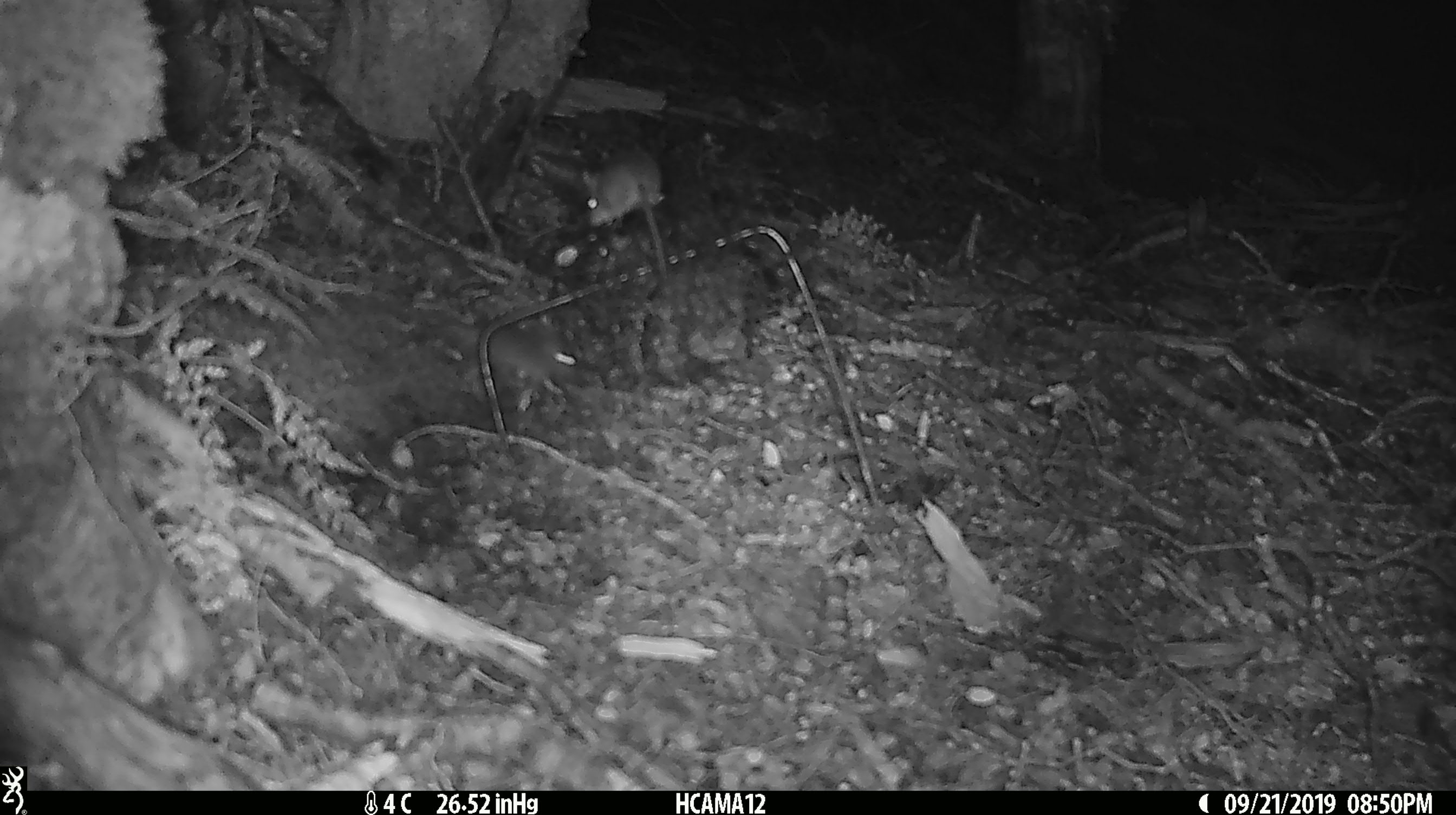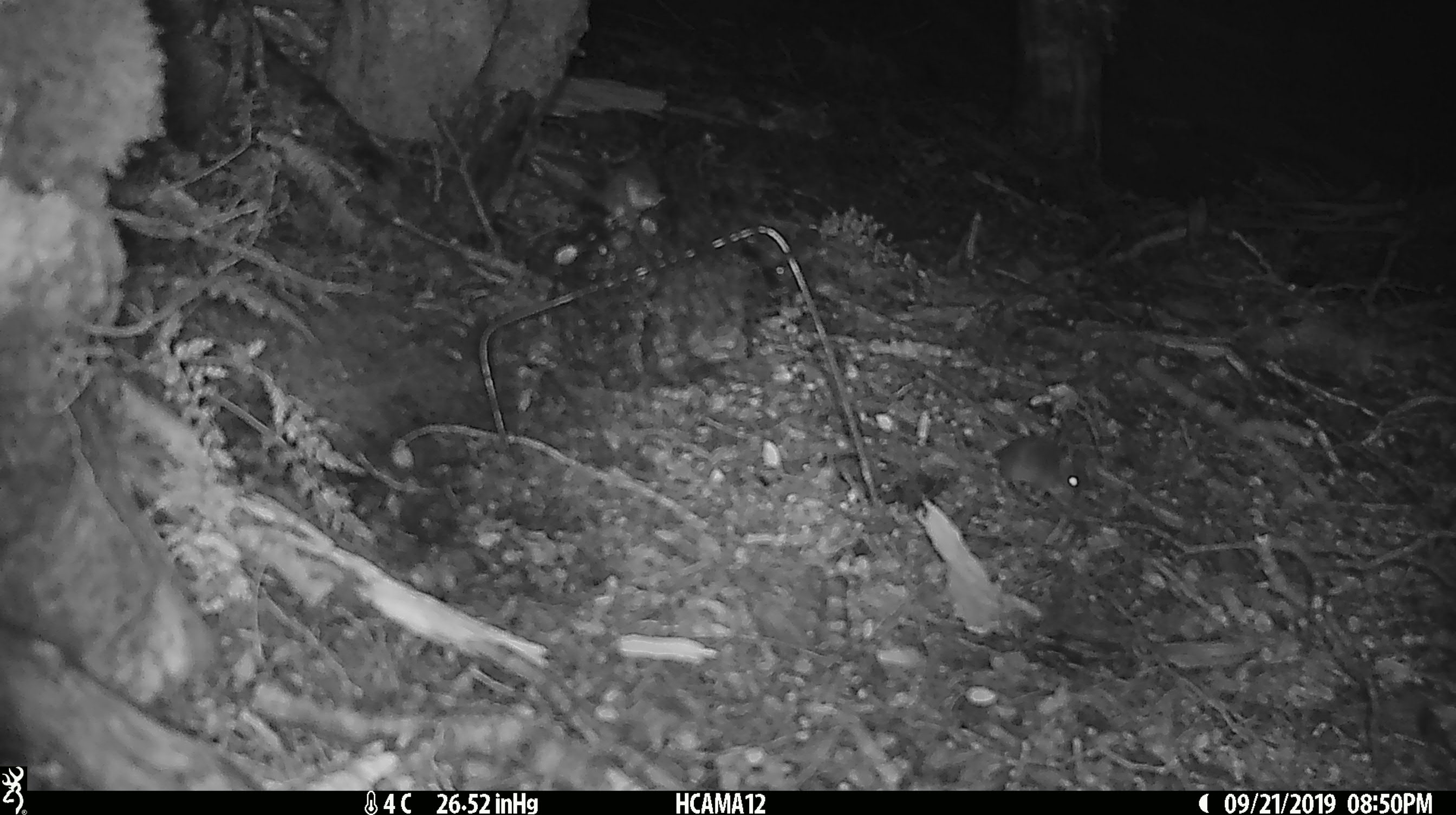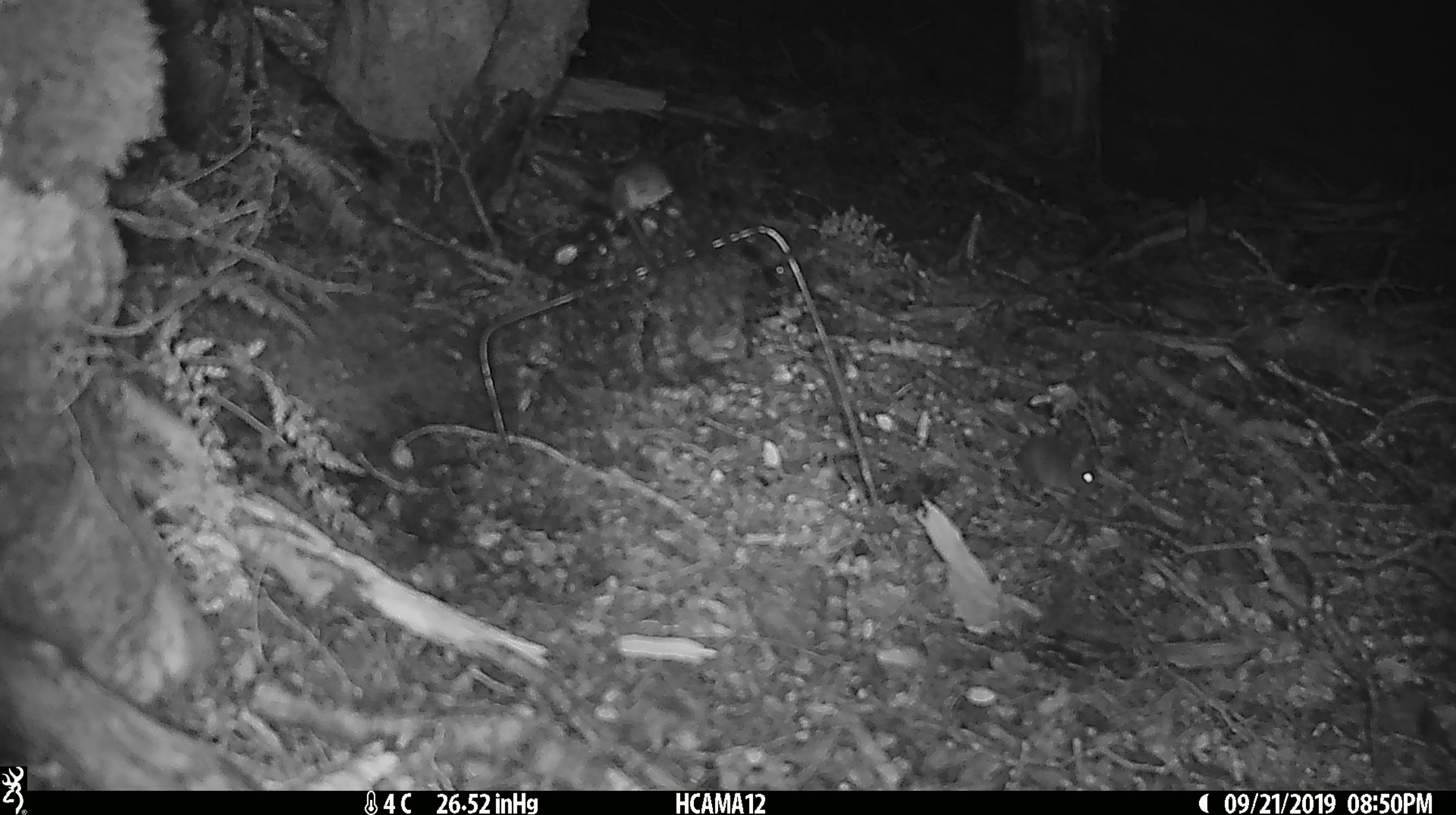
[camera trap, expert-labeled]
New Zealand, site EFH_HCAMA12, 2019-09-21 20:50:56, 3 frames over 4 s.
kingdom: Animalia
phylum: Chordata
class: Mammalia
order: Rodentia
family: Muridae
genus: Rattus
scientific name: Rattus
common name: rat